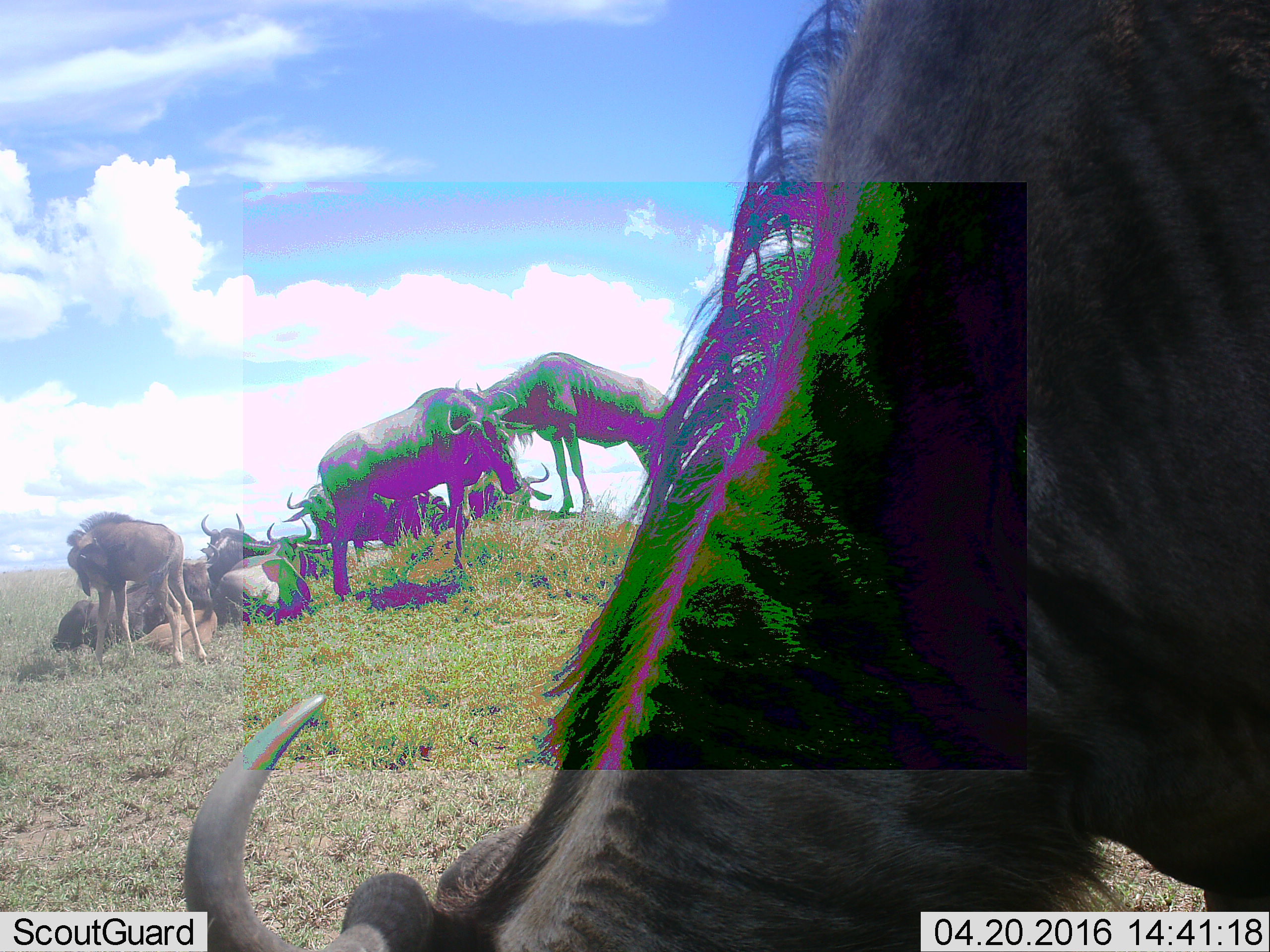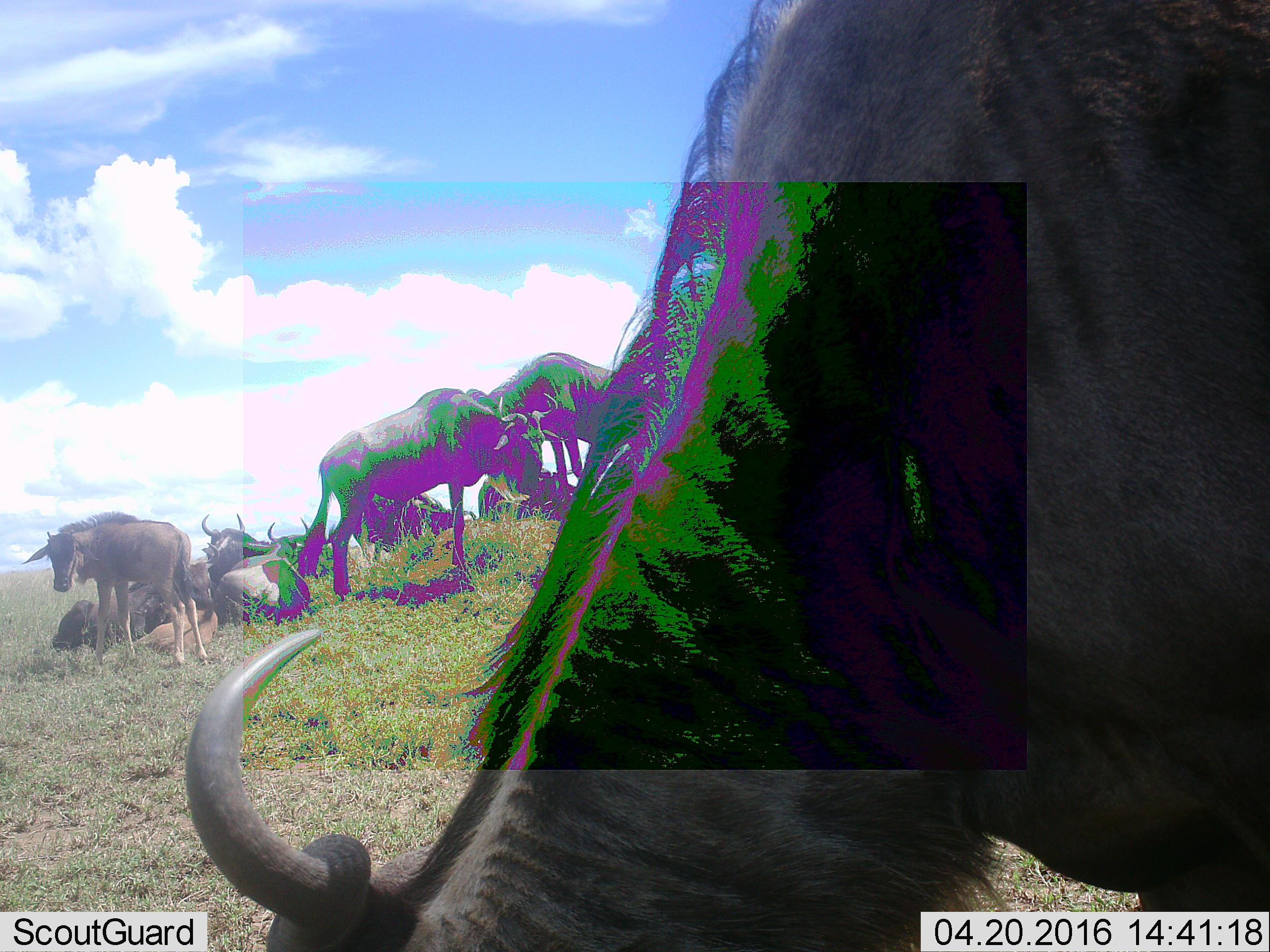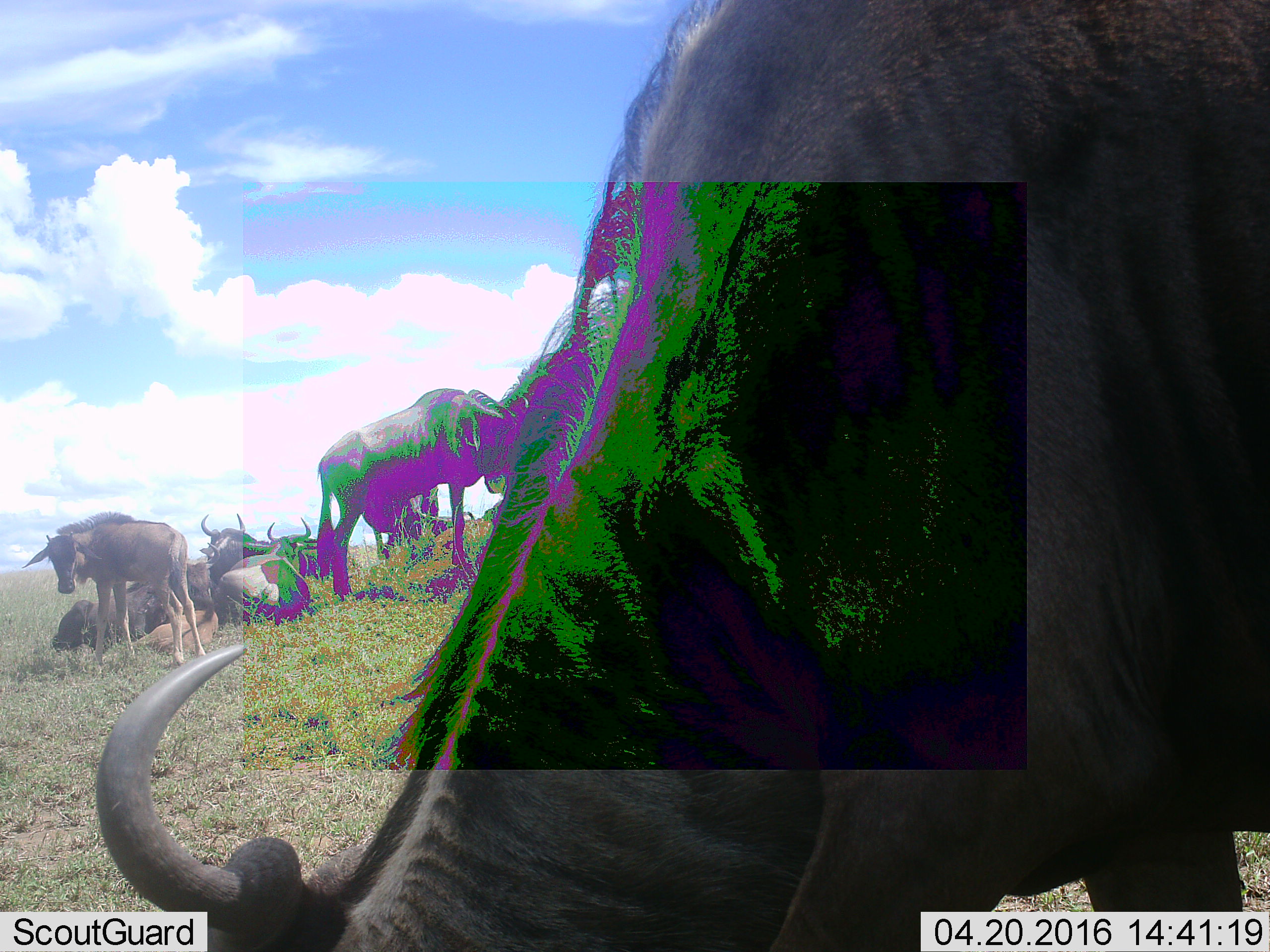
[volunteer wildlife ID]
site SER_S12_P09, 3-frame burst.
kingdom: Animalia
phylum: Chordata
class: Mammalia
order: Artiodactyla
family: Bovidae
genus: Connochaetes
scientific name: Connochaetes taurinus taurinus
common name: blue wildebeest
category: wildebeestblue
Wildebeestblue (blue wildebeest) (Connochaetes taurinus taurinus), count 11-50. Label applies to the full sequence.